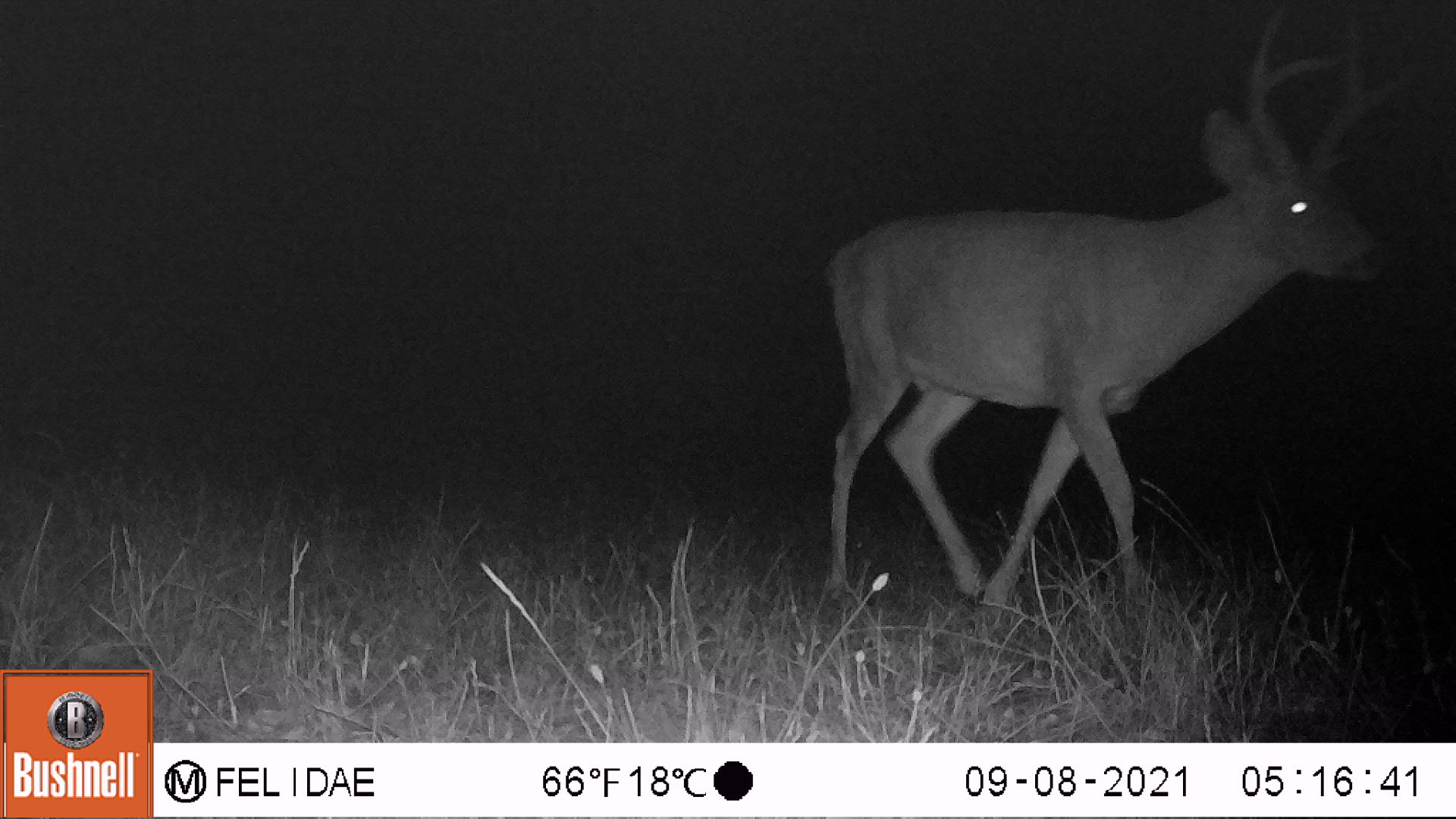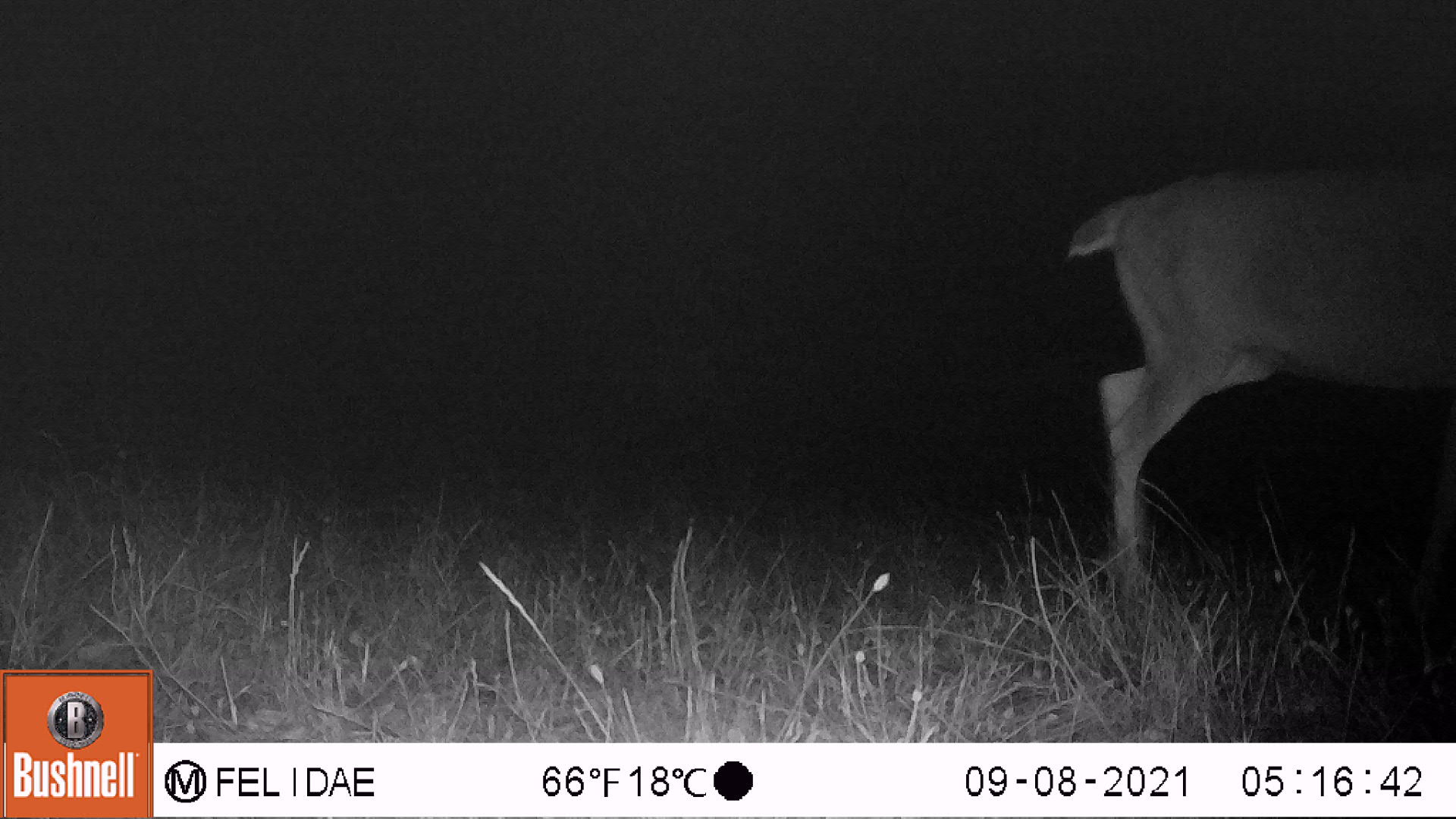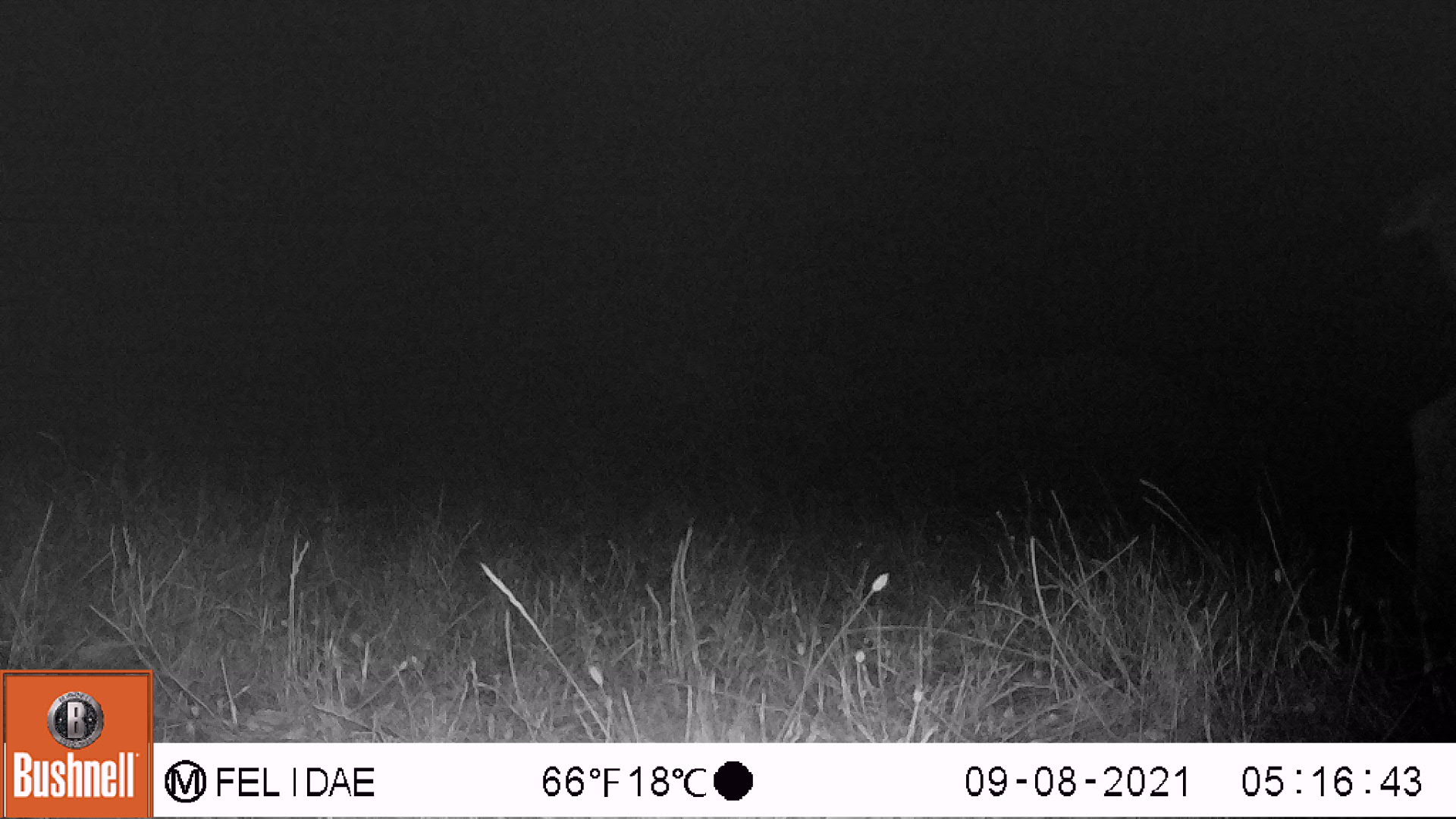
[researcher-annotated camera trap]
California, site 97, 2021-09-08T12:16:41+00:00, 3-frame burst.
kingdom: Animalia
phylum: Chordata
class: Mammalia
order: Artiodactyla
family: Cervidae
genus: Odocoileus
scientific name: Odocoileus hemionus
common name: mule deer